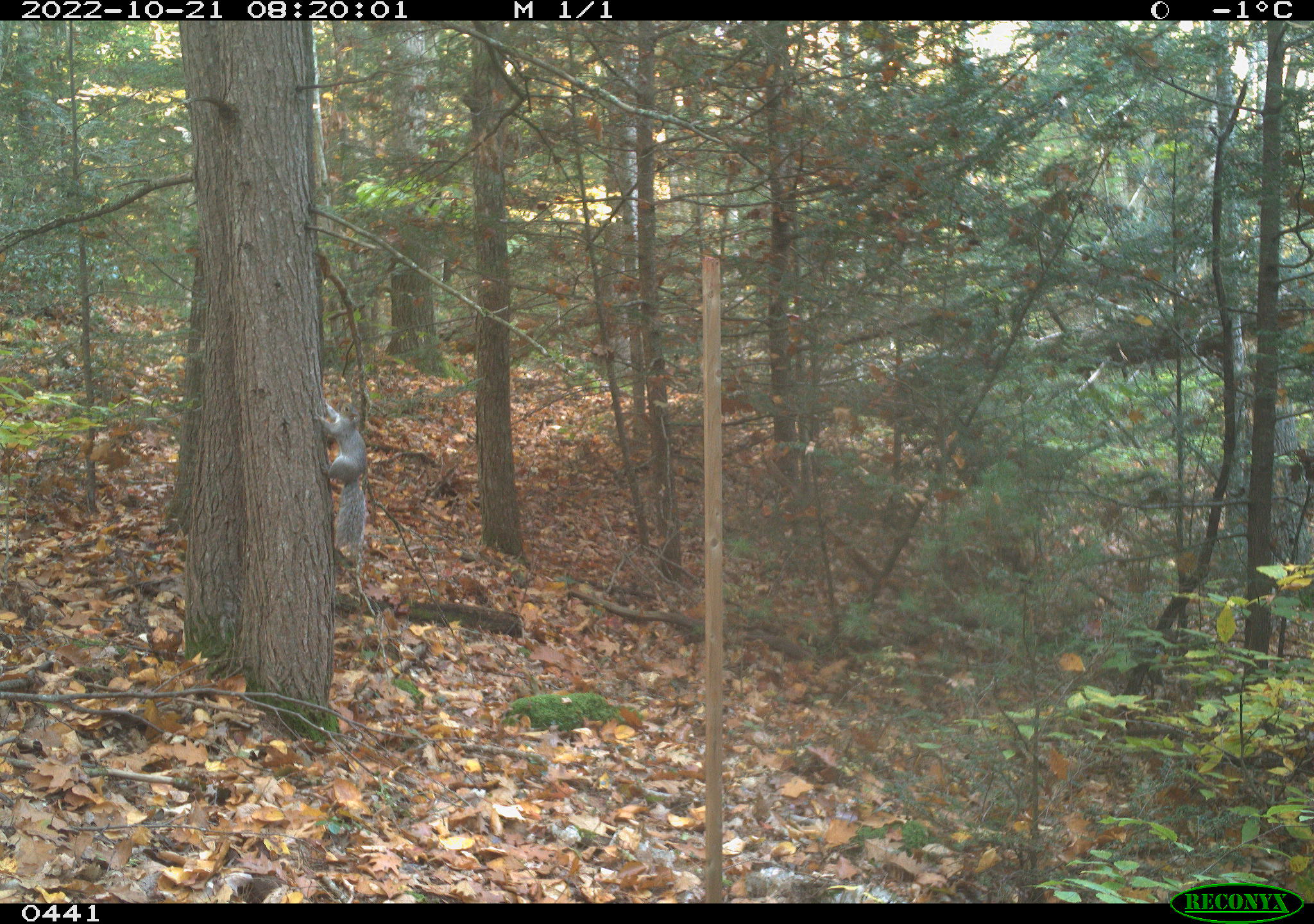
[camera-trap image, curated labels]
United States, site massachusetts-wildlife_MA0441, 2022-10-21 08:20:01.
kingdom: Animalia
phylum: Chordata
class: Mammalia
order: Rodentia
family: Sciuridae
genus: Sciurus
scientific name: Sciurus carolinensis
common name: gray squirrel